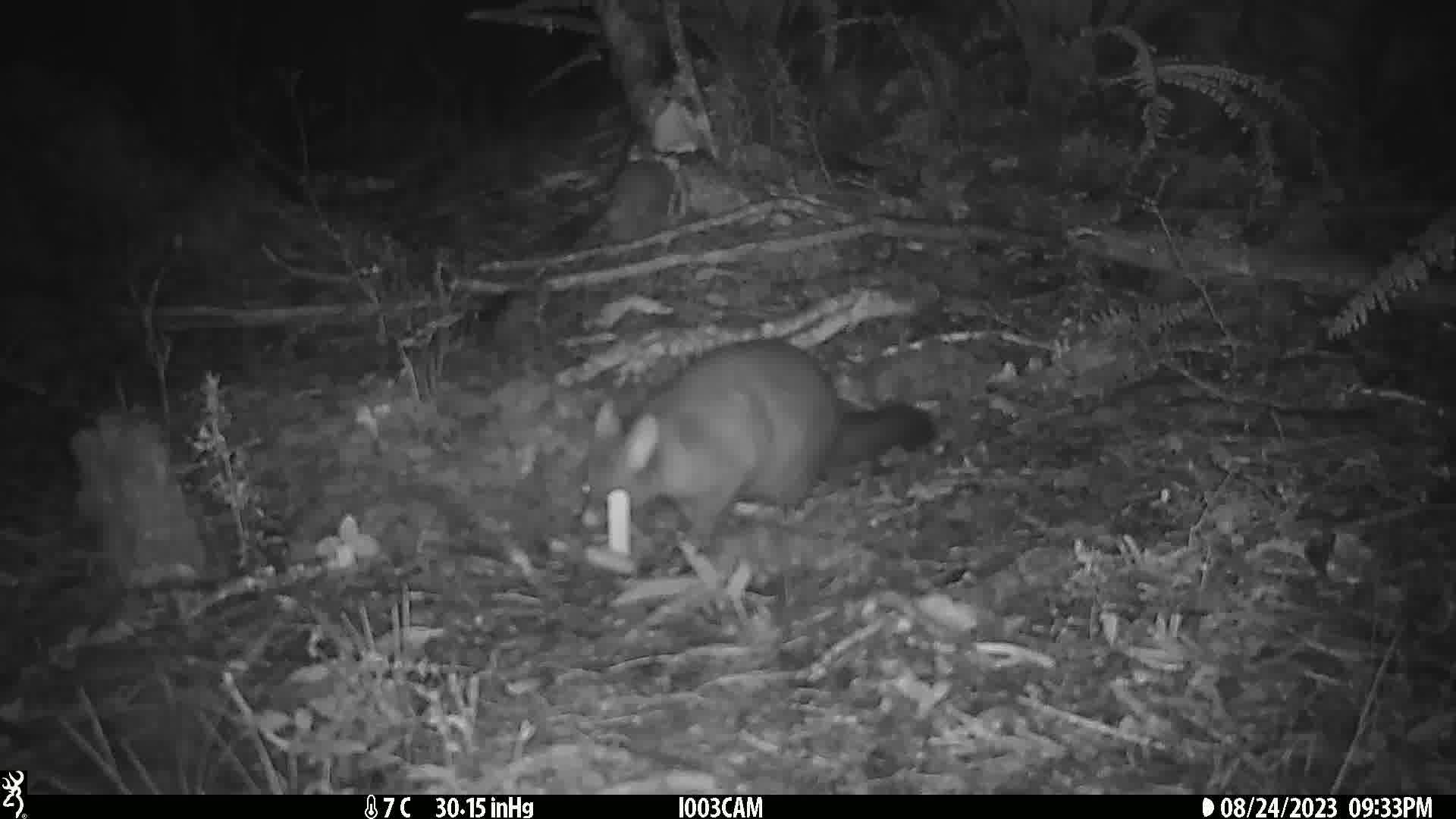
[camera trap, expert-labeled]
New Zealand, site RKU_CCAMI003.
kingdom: Animalia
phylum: Chordata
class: Mammalia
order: Diprotodontia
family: Phalangeridae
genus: Trichosurus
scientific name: Trichosurus vulpecula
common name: common brushtail possum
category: possum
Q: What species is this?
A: Possum (common brushtail possum) (Trichosurus vulpecula).